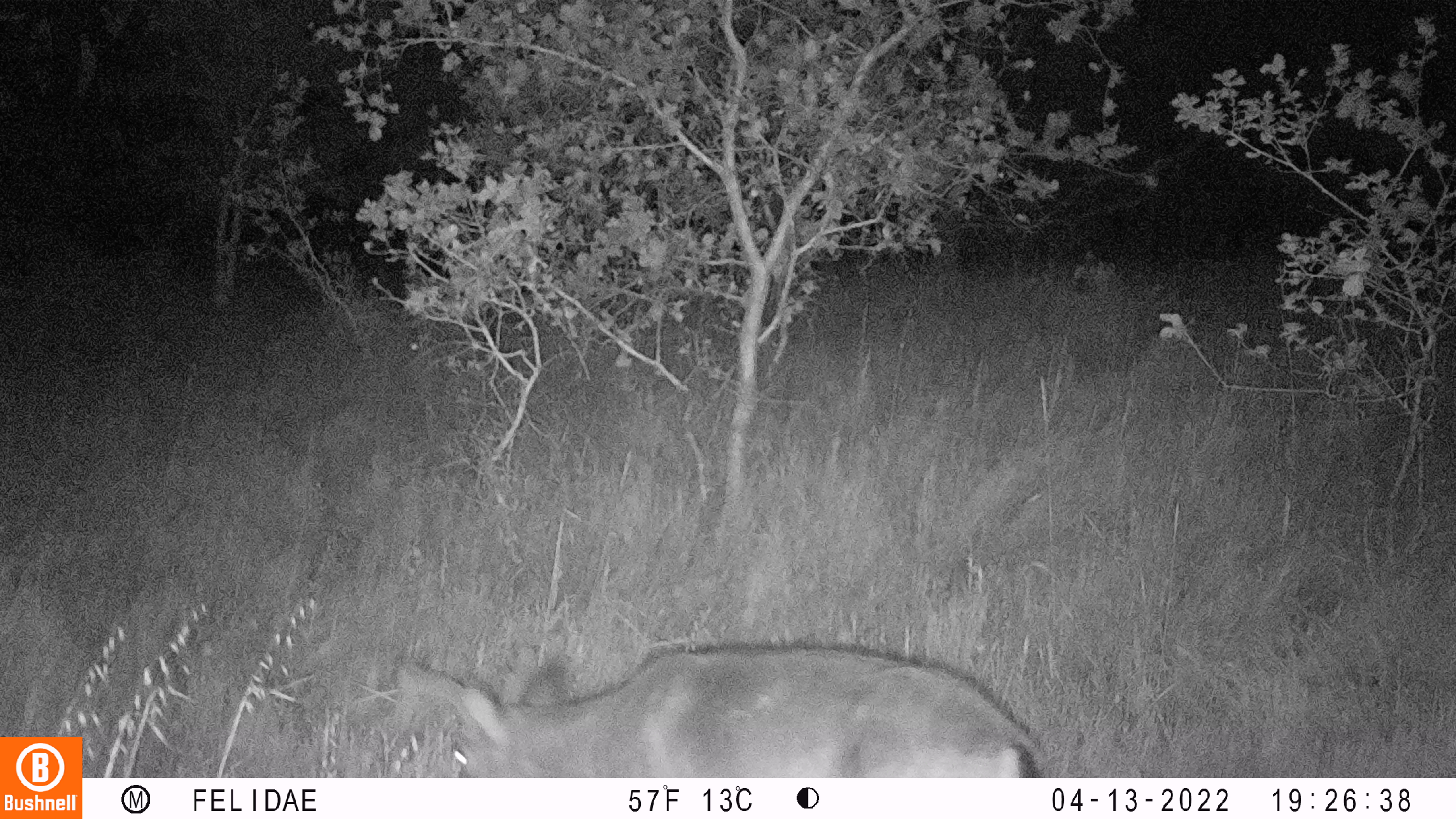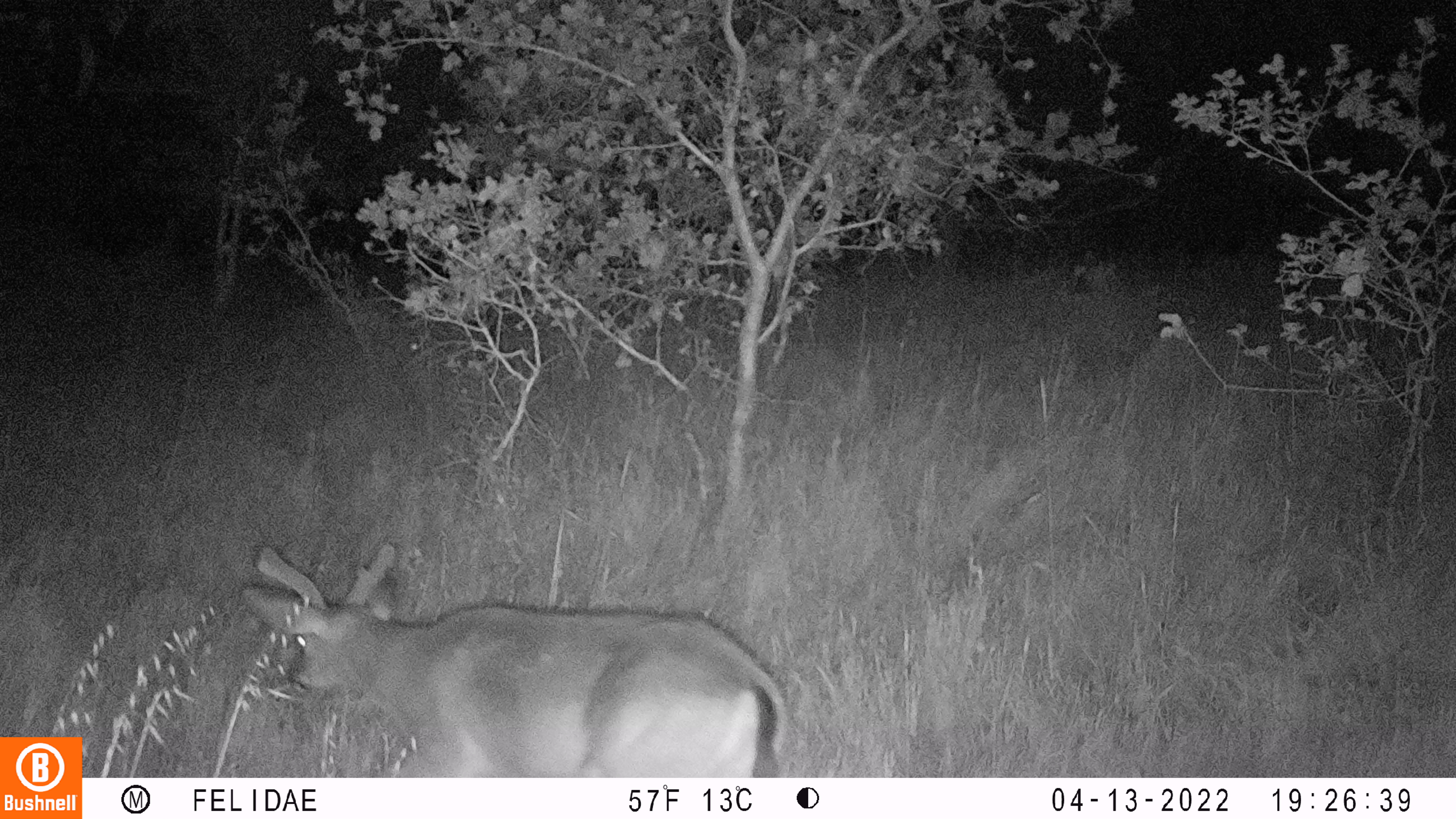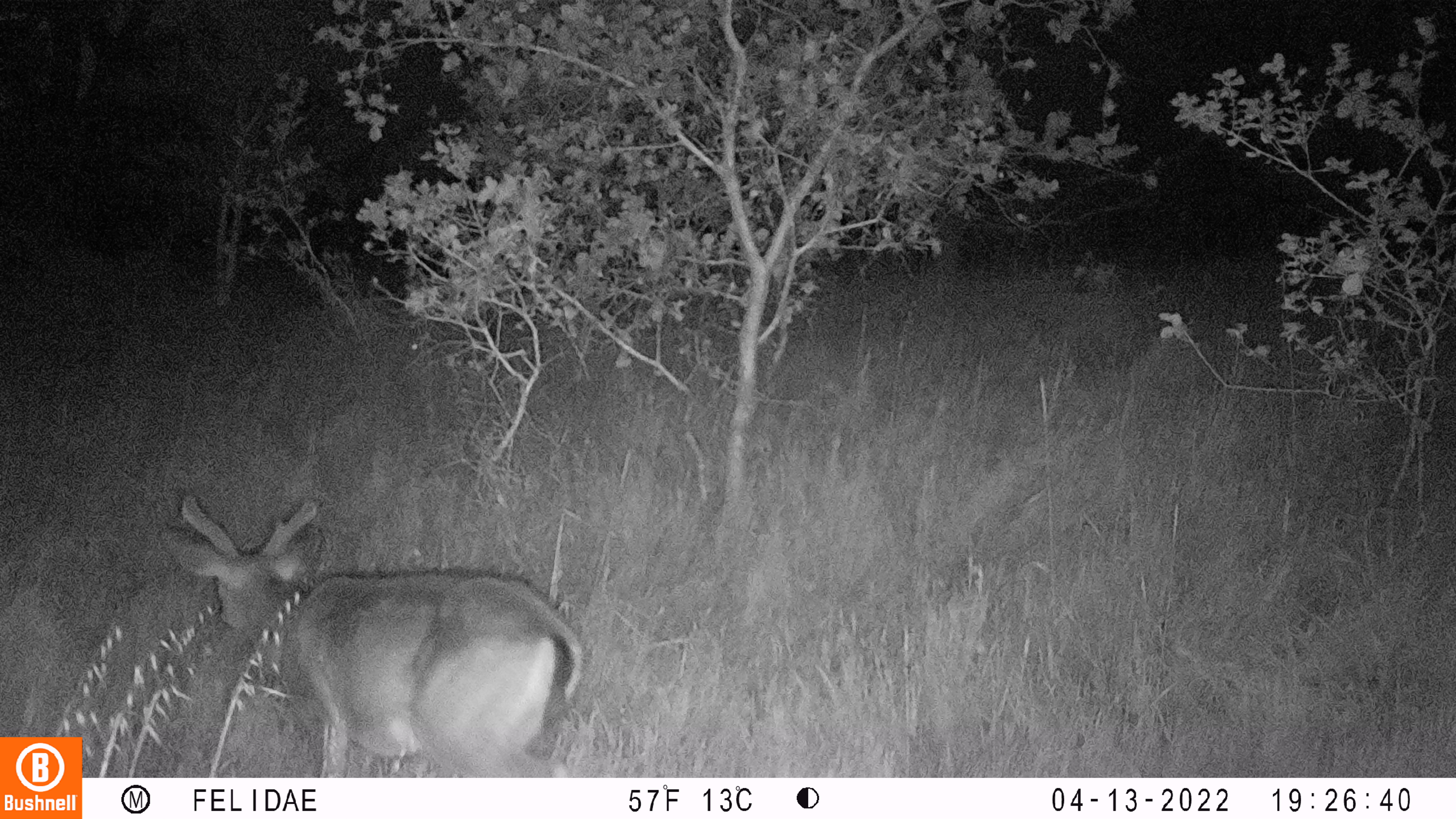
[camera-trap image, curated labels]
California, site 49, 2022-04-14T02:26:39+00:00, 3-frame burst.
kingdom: Animalia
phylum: Chordata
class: Mammalia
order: Artiodactyla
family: Cervidae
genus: Odocoileus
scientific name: Odocoileus hemionus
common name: mule deer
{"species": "mule deer (Odocoileus hemionus)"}